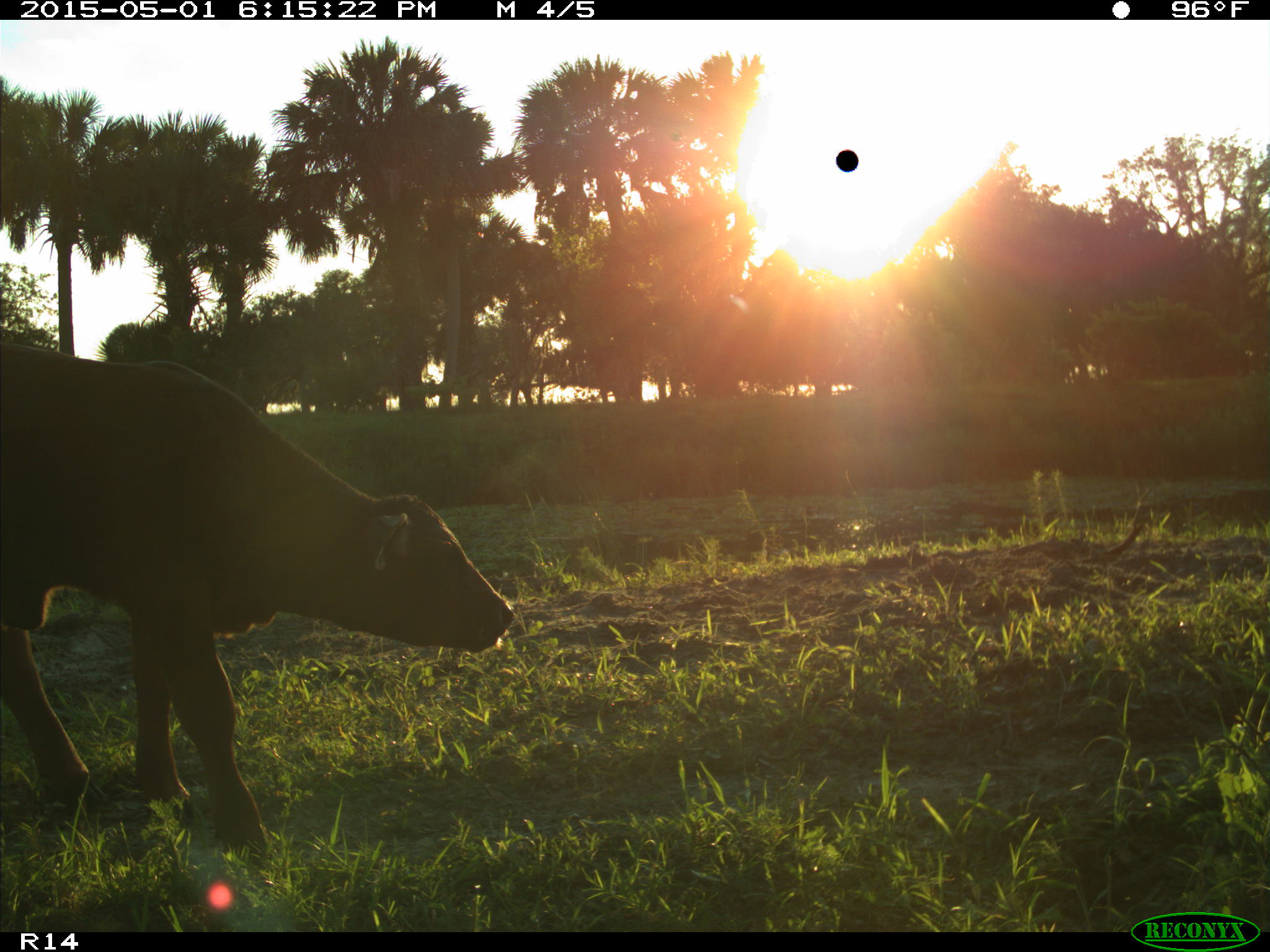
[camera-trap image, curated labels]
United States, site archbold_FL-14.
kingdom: Animalia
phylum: Chordata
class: Mammalia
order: Artiodactyla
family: Bovidae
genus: Bos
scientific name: Bos taurus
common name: domestic cow